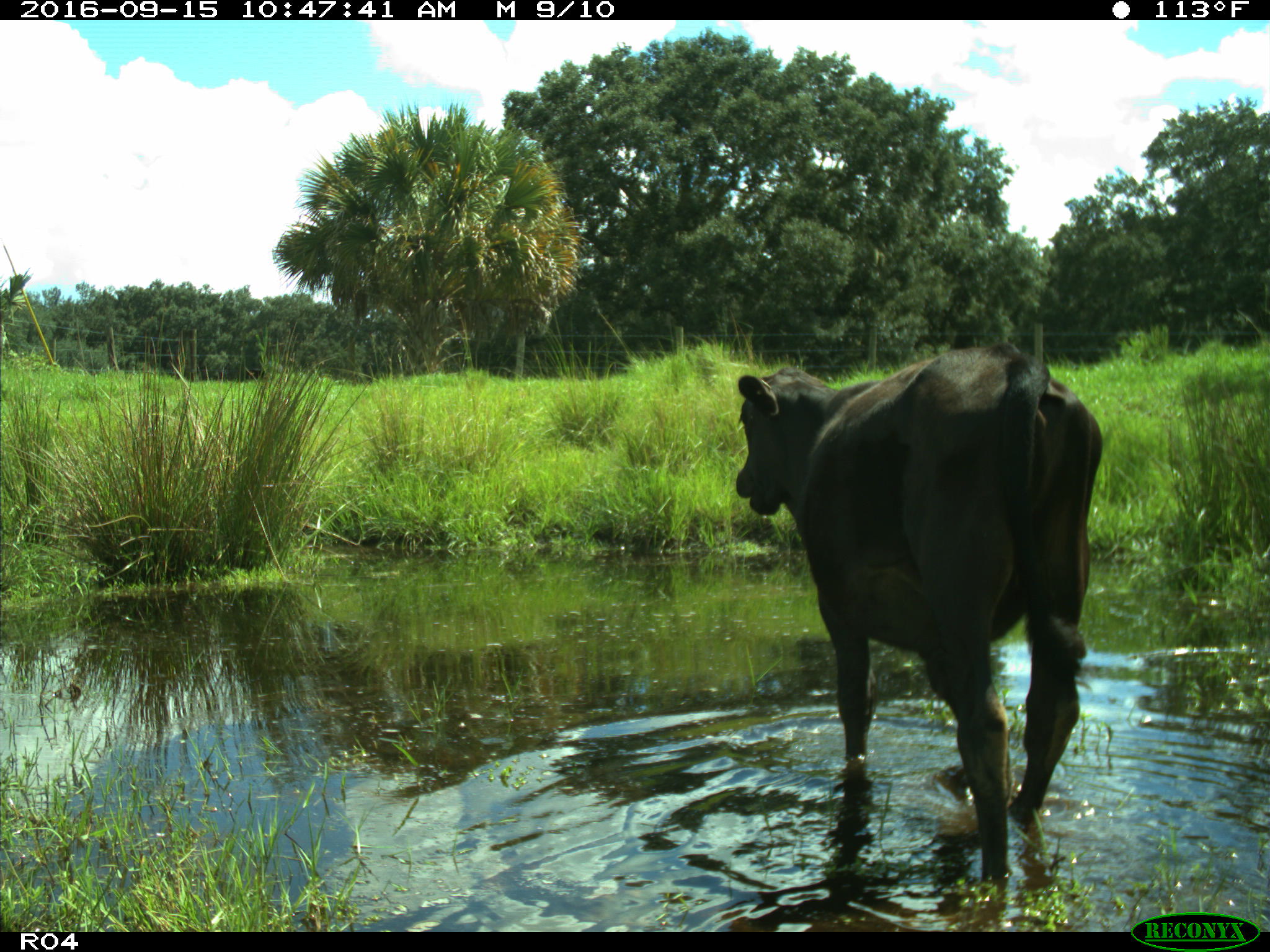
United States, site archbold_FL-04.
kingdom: Animalia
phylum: Chordata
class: Mammalia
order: Artiodactyla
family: Bovidae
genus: Bos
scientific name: Bos taurus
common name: domestic cow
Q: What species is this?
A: Bos taurus (domestic cow).